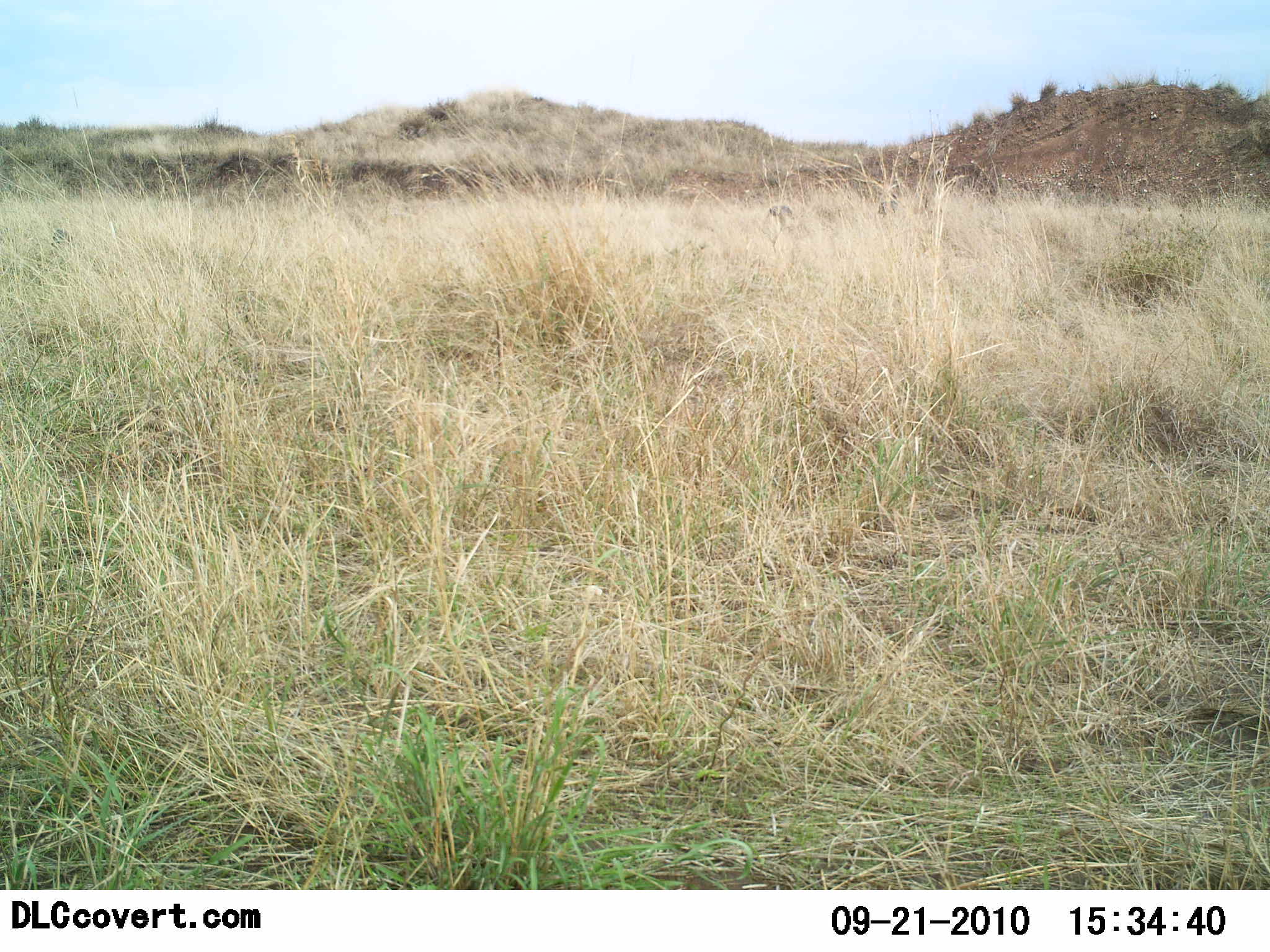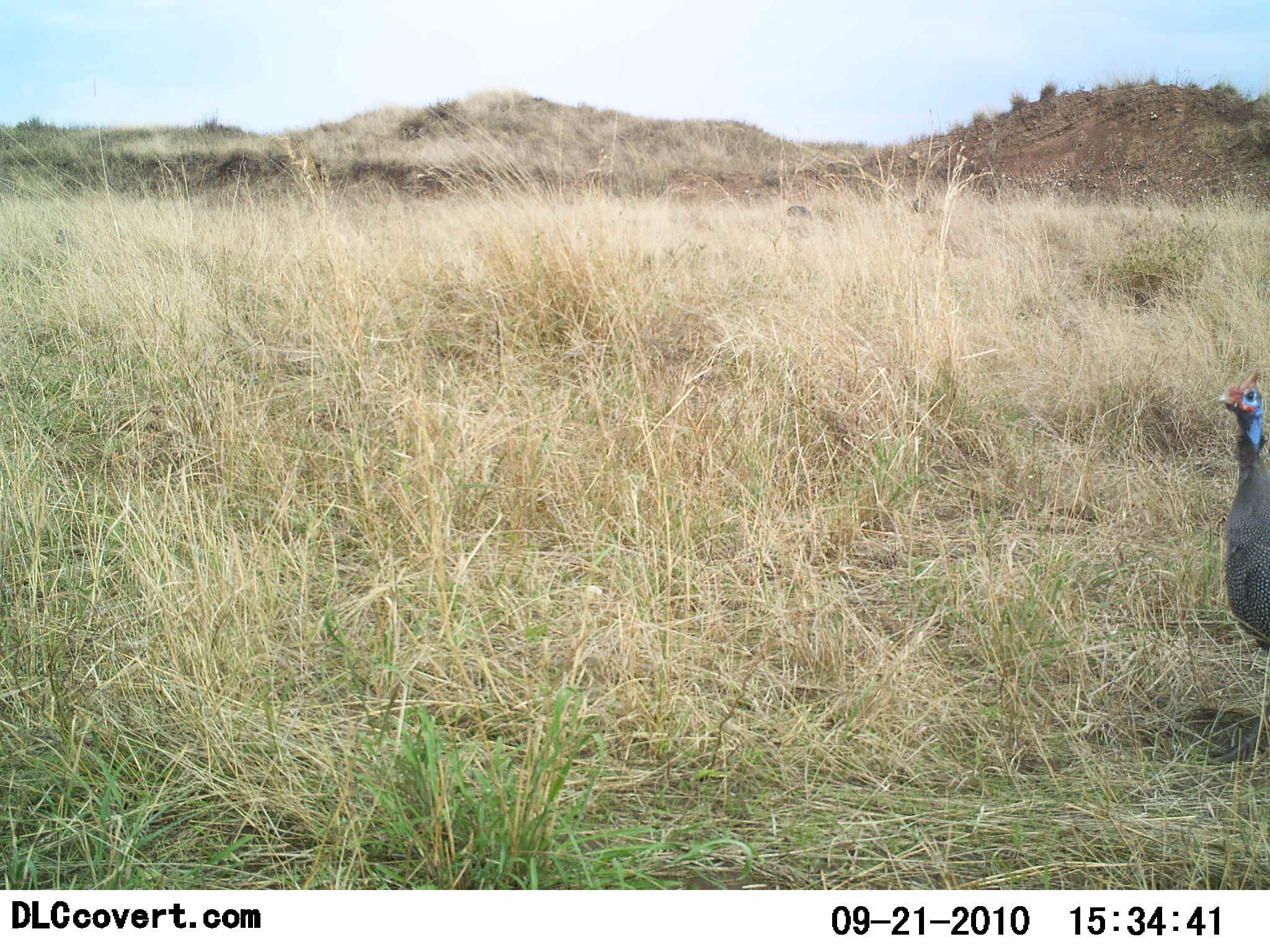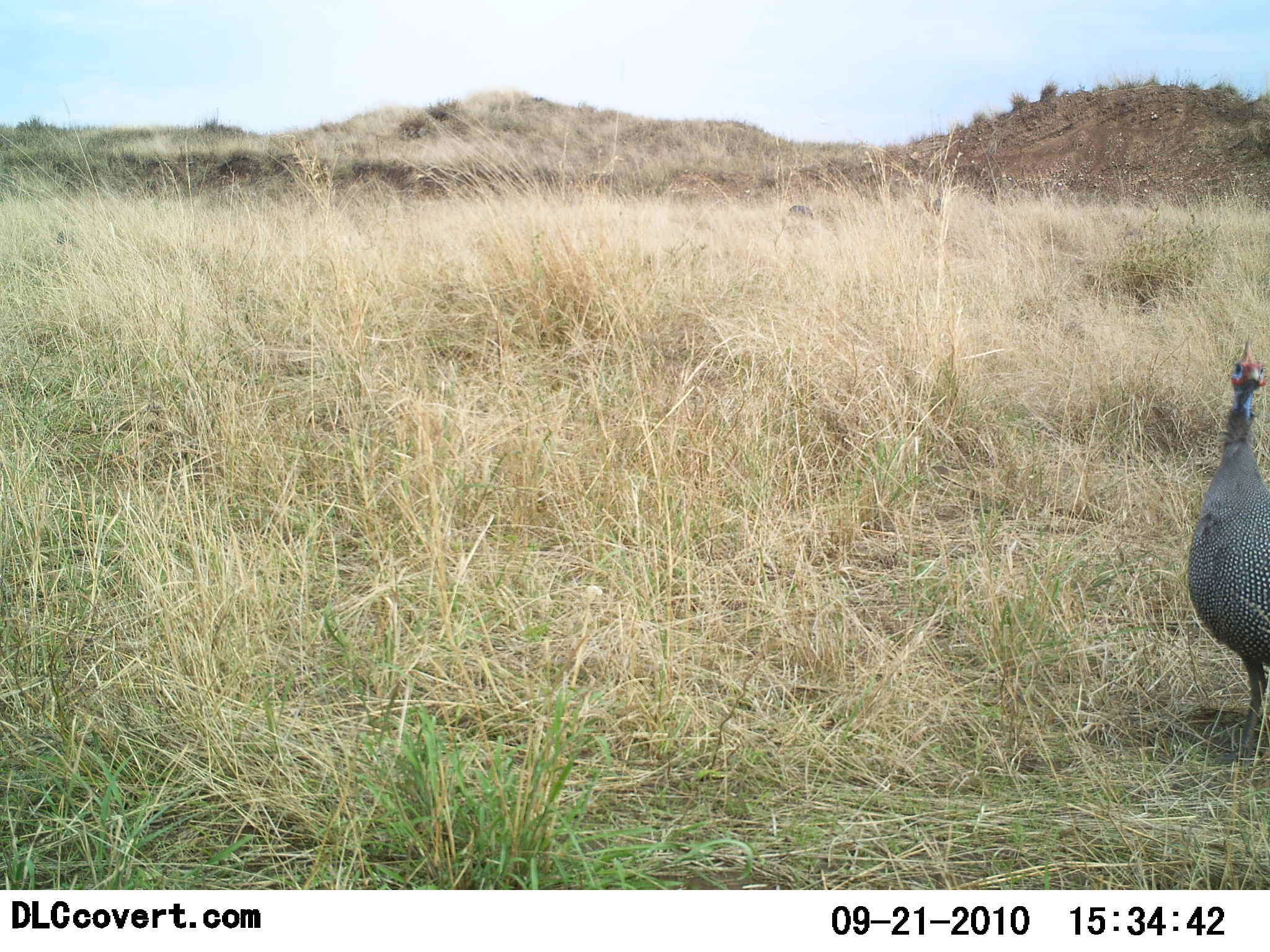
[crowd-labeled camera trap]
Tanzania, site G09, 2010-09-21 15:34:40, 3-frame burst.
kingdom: Animalia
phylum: Chordata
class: Aves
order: Galliformes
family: Numididae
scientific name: Numididae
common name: guinea fowl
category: guineafowl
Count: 1.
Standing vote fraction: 30%.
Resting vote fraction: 0%.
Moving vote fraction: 80%.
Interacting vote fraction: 0%.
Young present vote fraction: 0%.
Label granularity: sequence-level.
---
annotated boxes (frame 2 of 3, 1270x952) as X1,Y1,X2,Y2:
animal: 1210,367,1270,768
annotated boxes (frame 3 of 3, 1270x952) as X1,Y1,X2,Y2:
animal: 1187,337,1270,769